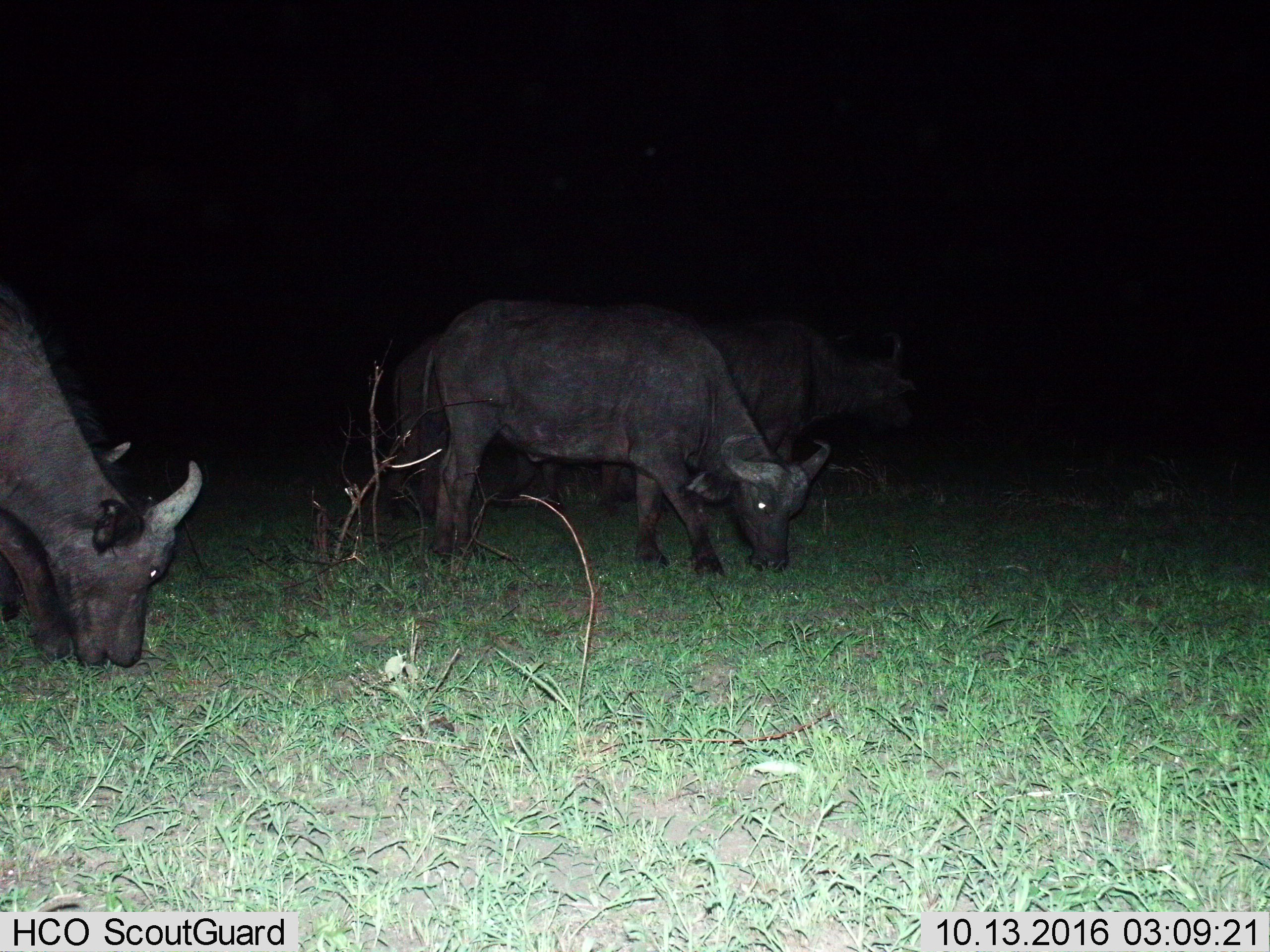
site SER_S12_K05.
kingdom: Animalia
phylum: Chordata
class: Mammalia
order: Artiodactyla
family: Bovidae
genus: Syncerus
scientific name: Syncerus caffer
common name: african buffalo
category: buffalo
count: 3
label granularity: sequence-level